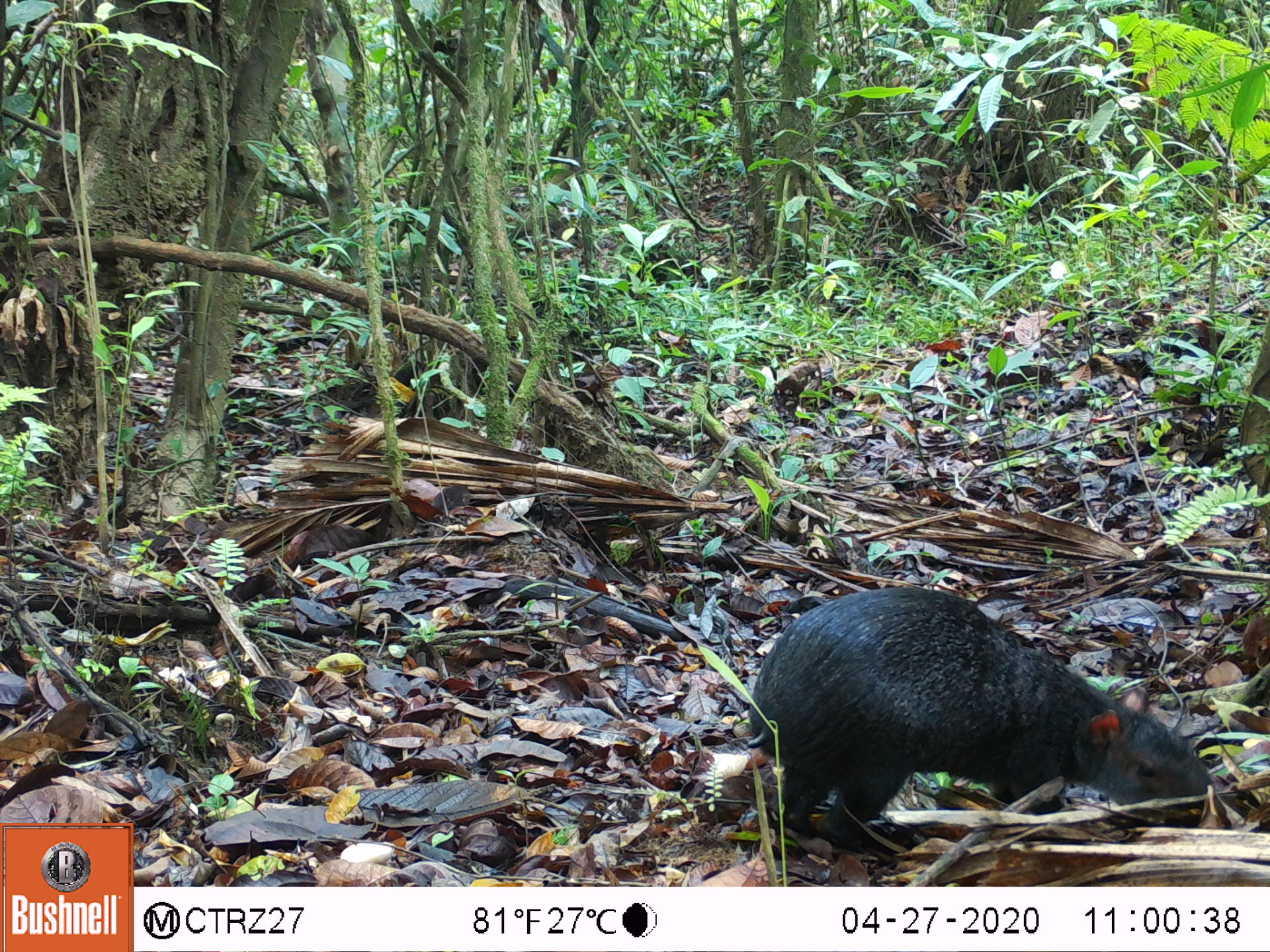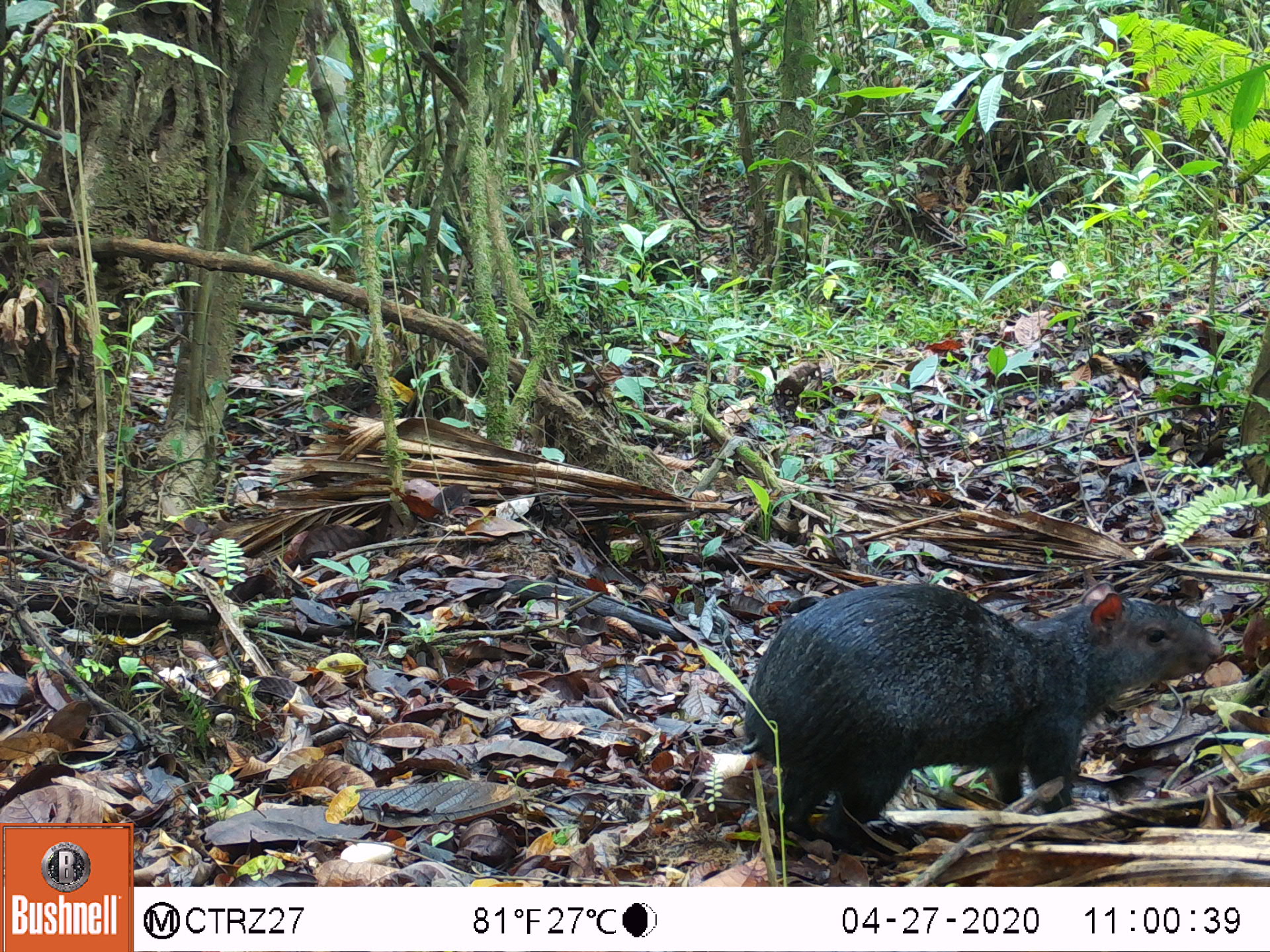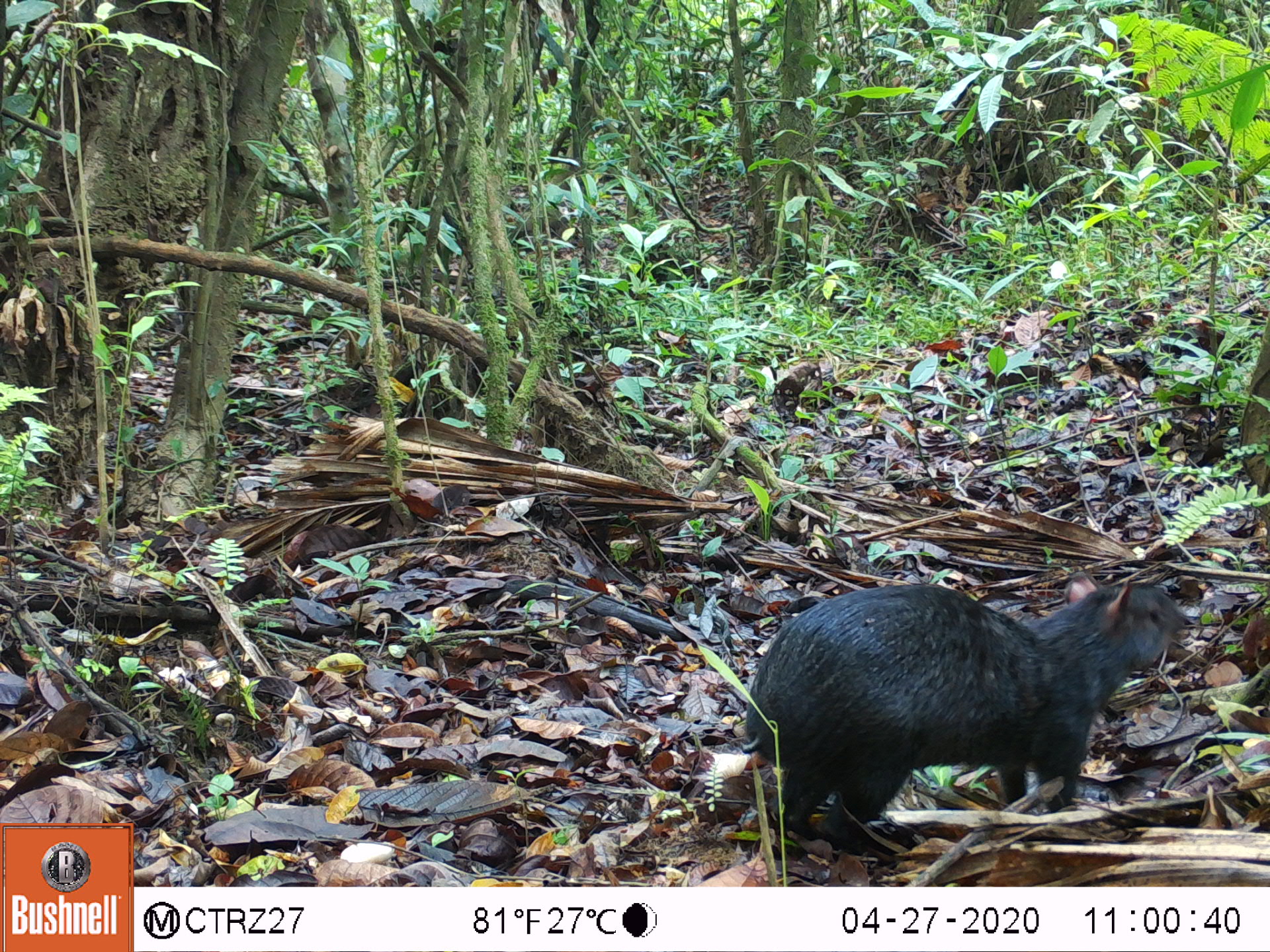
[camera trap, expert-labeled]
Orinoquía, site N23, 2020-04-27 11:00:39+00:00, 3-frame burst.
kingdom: Animalia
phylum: Chordata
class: Mammalia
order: Rodentia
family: Dasyproctidae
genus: Dasyprocta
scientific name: Dasyprocta fuliginosa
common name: black agouti